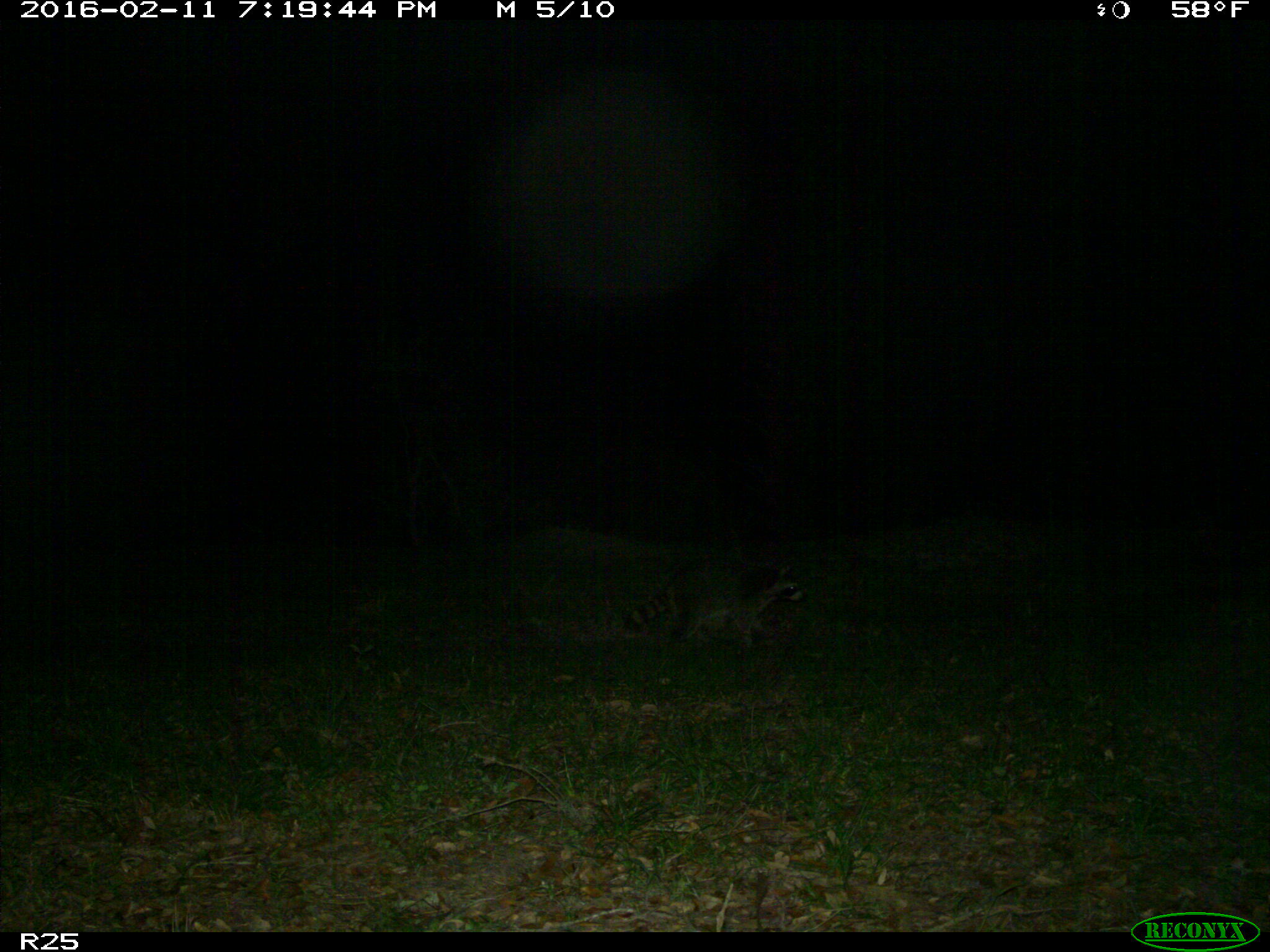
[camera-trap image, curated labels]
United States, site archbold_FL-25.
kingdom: Animalia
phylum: Chordata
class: Mammalia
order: Carnivora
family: Procyonidae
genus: Procyon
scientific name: Procyon lotor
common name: common raccoon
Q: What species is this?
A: Procyon lotor (common raccoon).